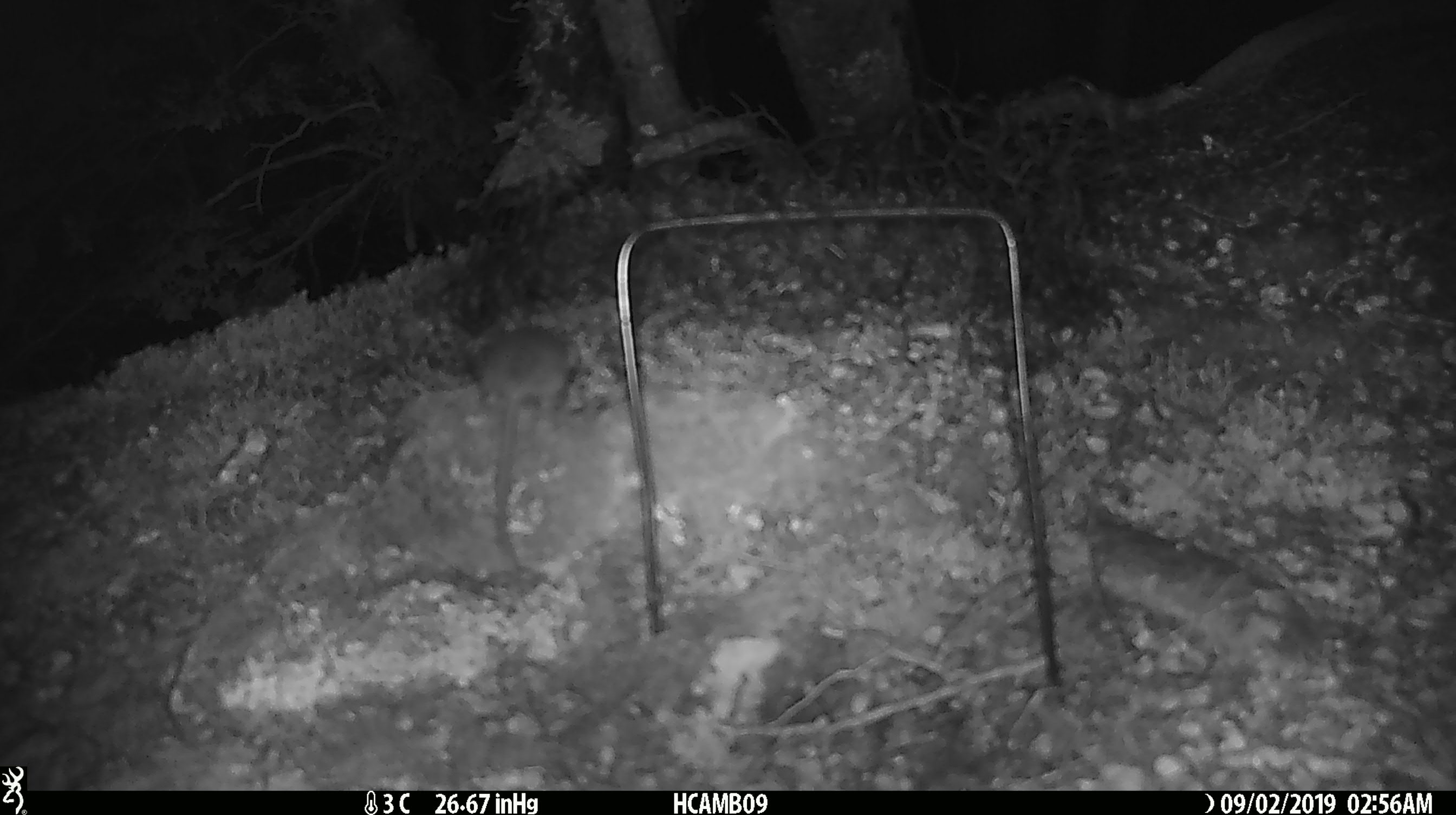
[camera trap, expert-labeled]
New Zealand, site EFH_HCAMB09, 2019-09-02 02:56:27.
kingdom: Animalia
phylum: Chordata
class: Mammalia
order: Rodentia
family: Muridae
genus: Mus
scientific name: Mus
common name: mouse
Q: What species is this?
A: Mouse (Mus).